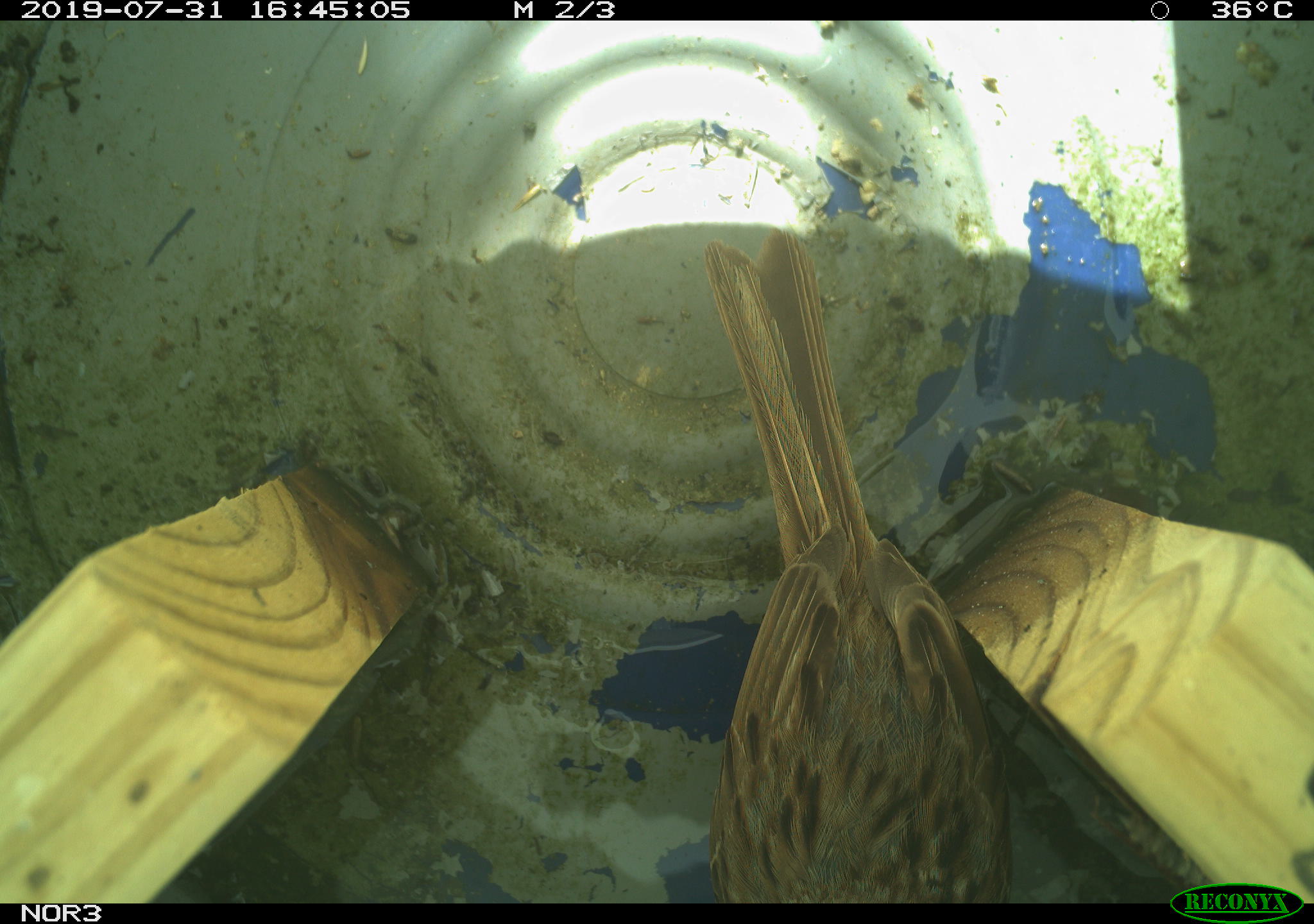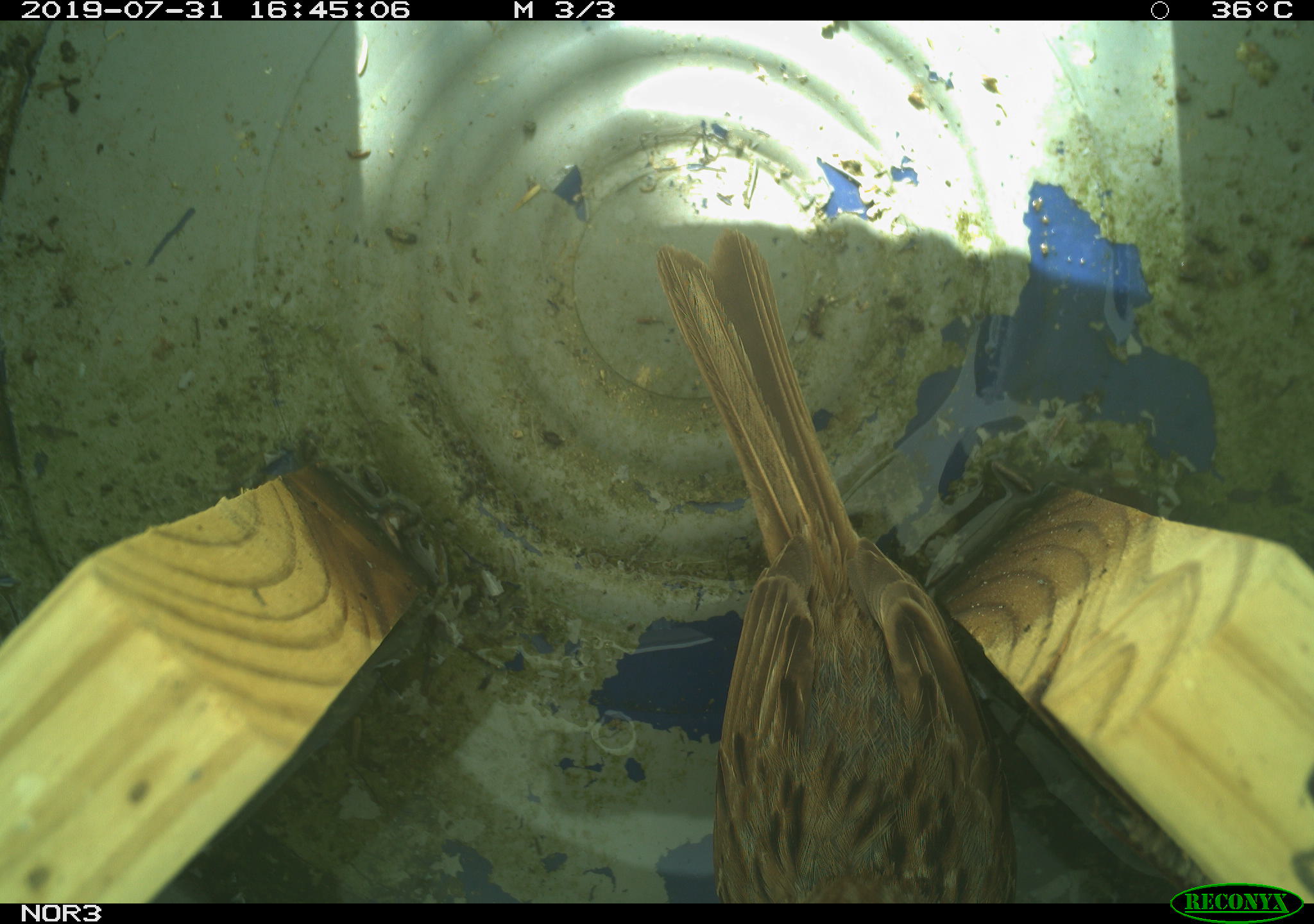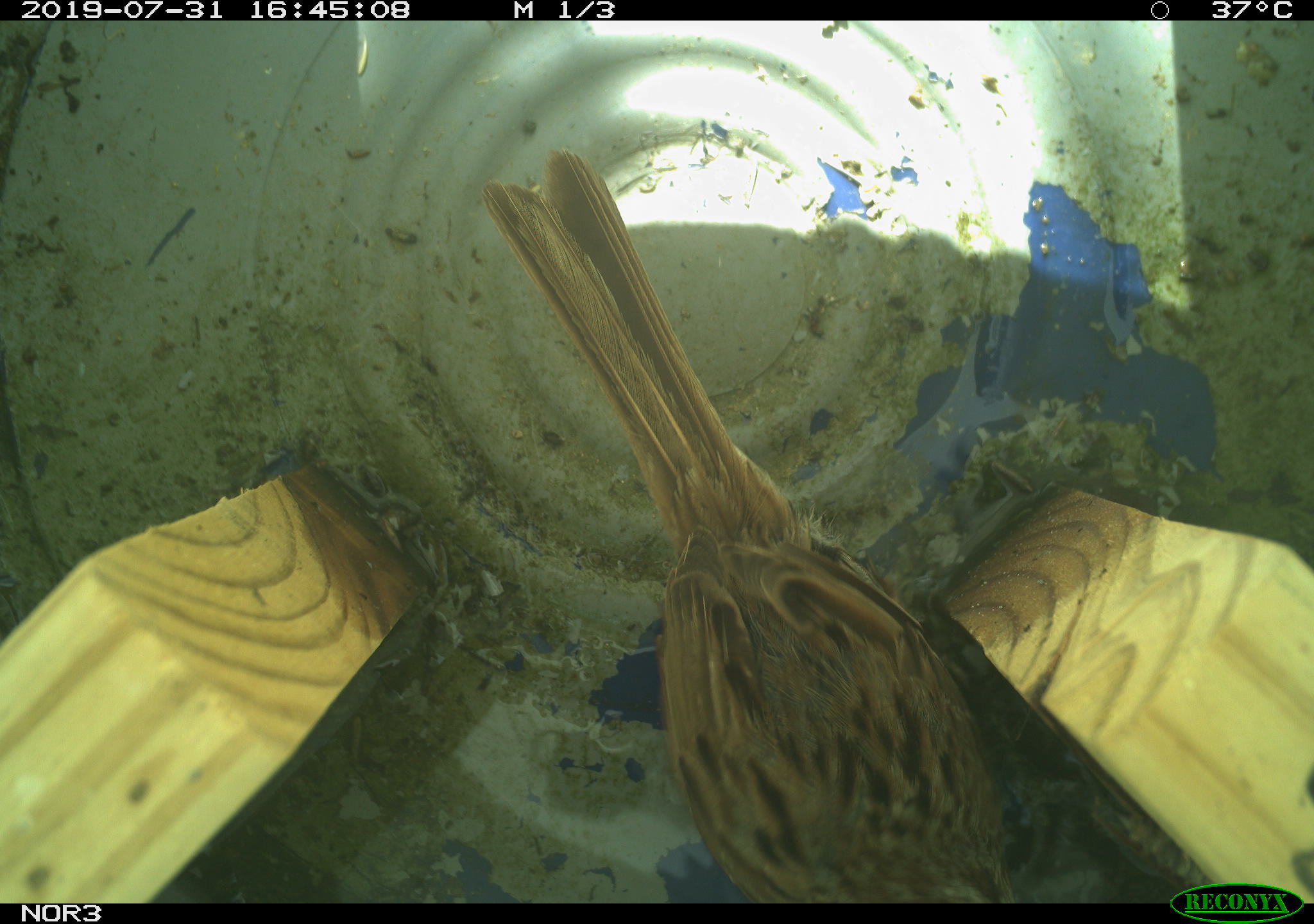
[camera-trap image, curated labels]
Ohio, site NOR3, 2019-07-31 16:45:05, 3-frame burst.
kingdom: Animalia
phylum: Chordata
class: Aves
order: Passeriformes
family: Passerellidae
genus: Melospiza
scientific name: Melospiza melodia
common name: song sparrow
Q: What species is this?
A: Song sparrow (Melospiza melodia).